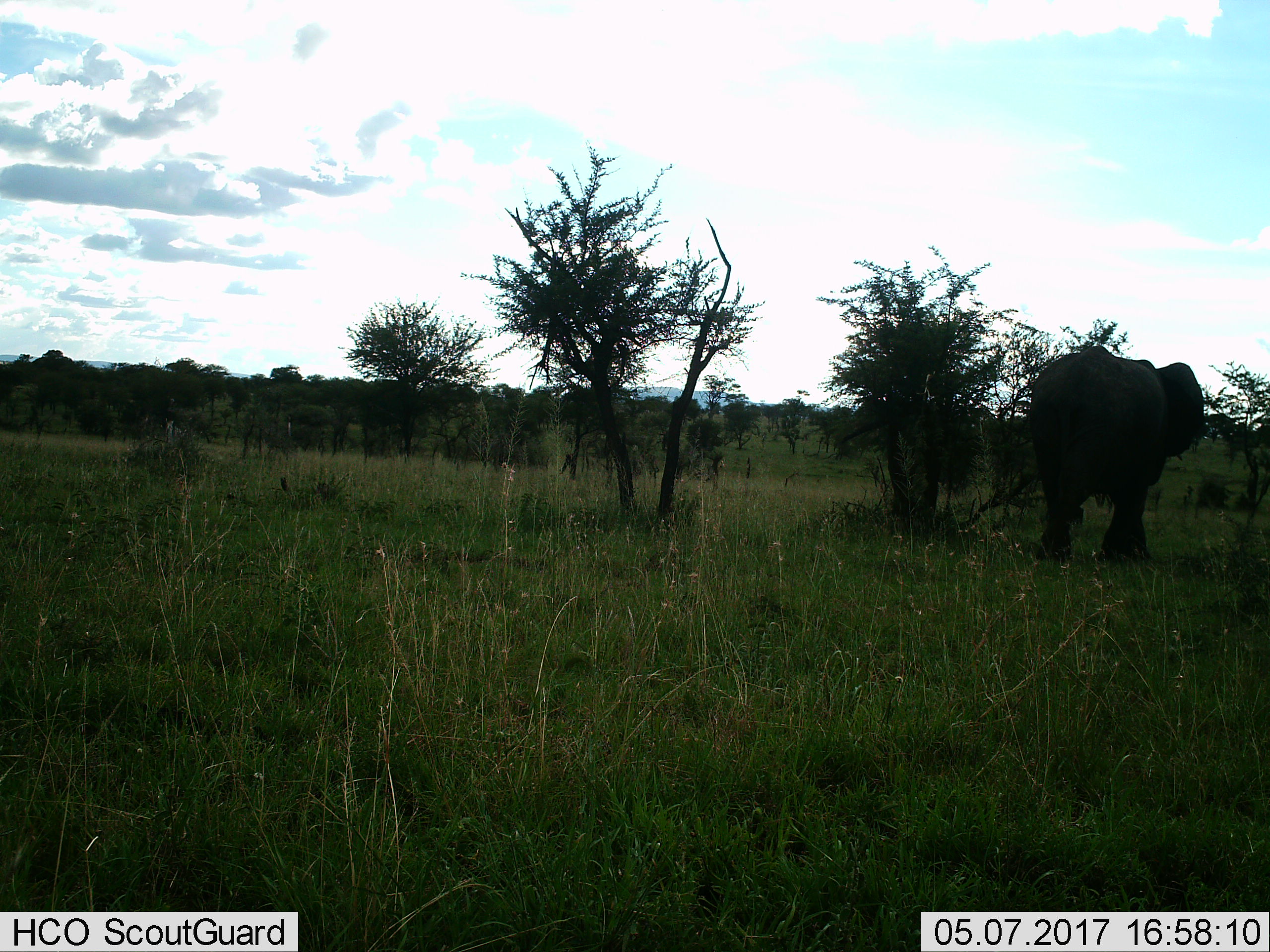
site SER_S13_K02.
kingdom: Animalia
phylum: Chordata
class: Mammalia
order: Proboscidea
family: Elephantidae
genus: Loxodonta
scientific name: Loxodonta africana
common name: african bush elephant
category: elephant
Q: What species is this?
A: Elephant (african bush elephant) (Loxodonta africana).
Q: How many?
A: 1.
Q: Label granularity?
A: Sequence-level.